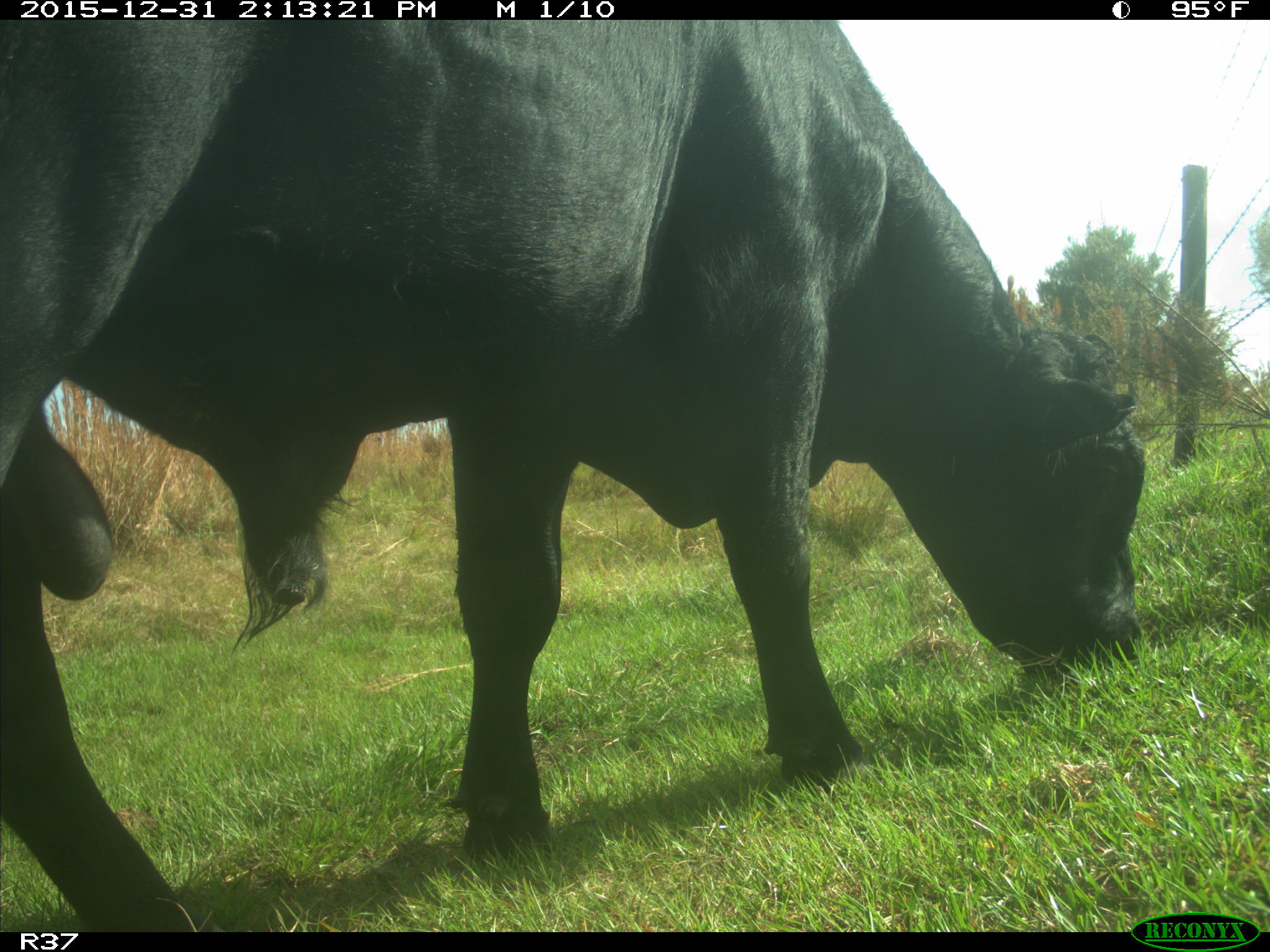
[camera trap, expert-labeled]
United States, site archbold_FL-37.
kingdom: Animalia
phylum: Chordata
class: Mammalia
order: Artiodactyla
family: Bovidae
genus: Bos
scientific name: Bos taurus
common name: domestic cow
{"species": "Bos taurus (domestic cow)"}